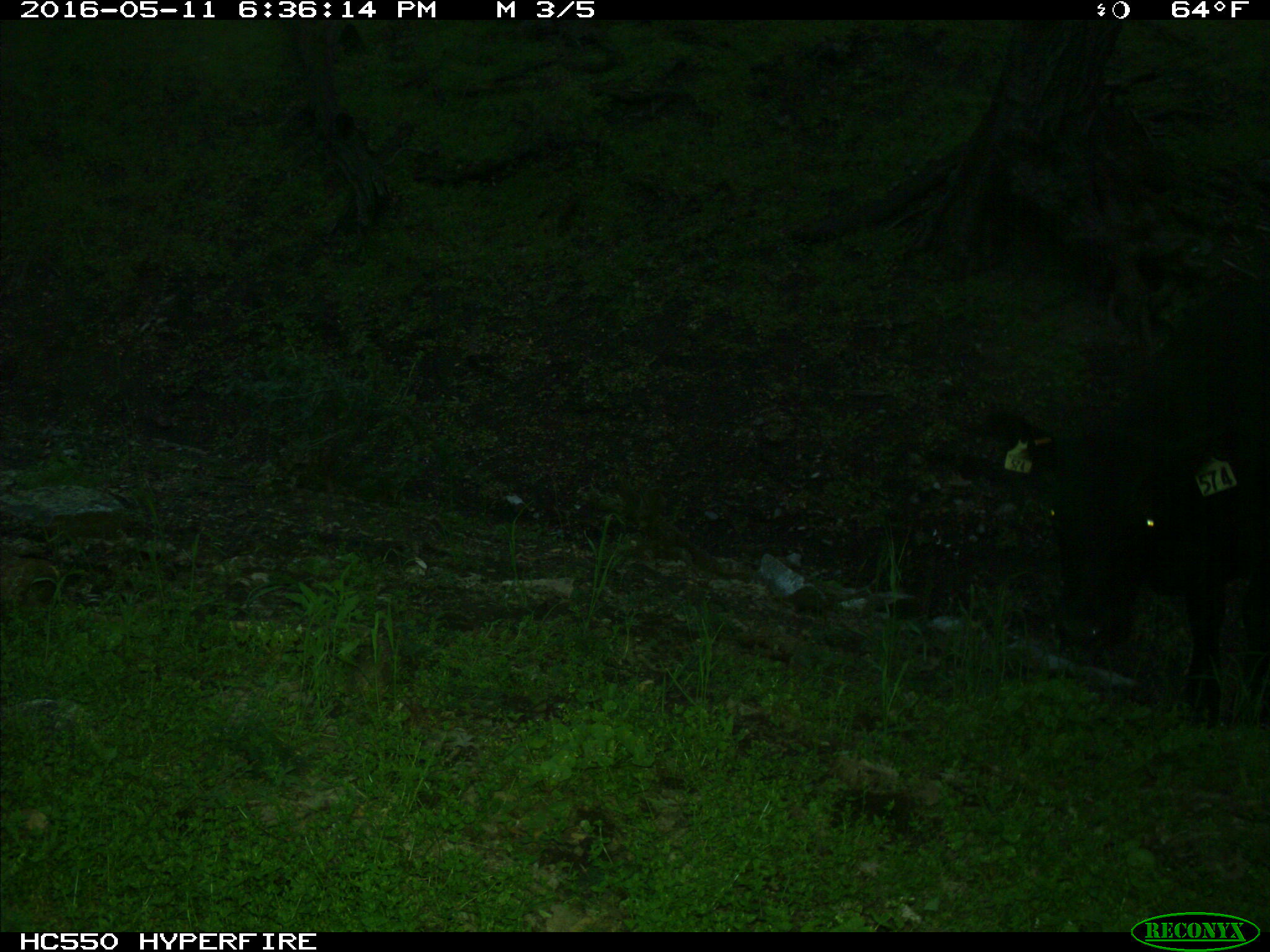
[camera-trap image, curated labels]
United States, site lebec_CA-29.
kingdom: Animalia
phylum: Chordata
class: Mammalia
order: Artiodactyla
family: Bovidae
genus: Bos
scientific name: Bos taurus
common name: domestic cow